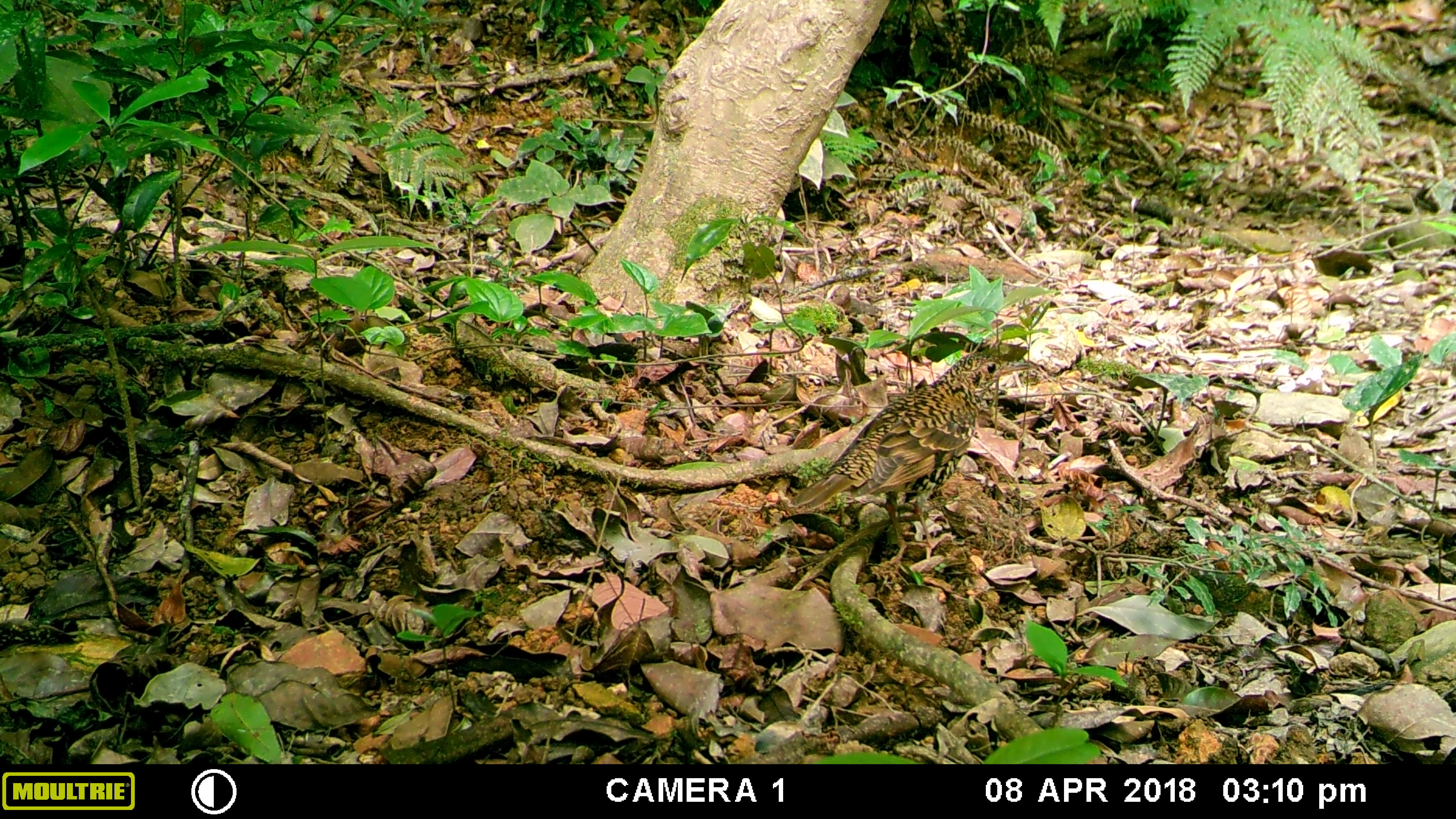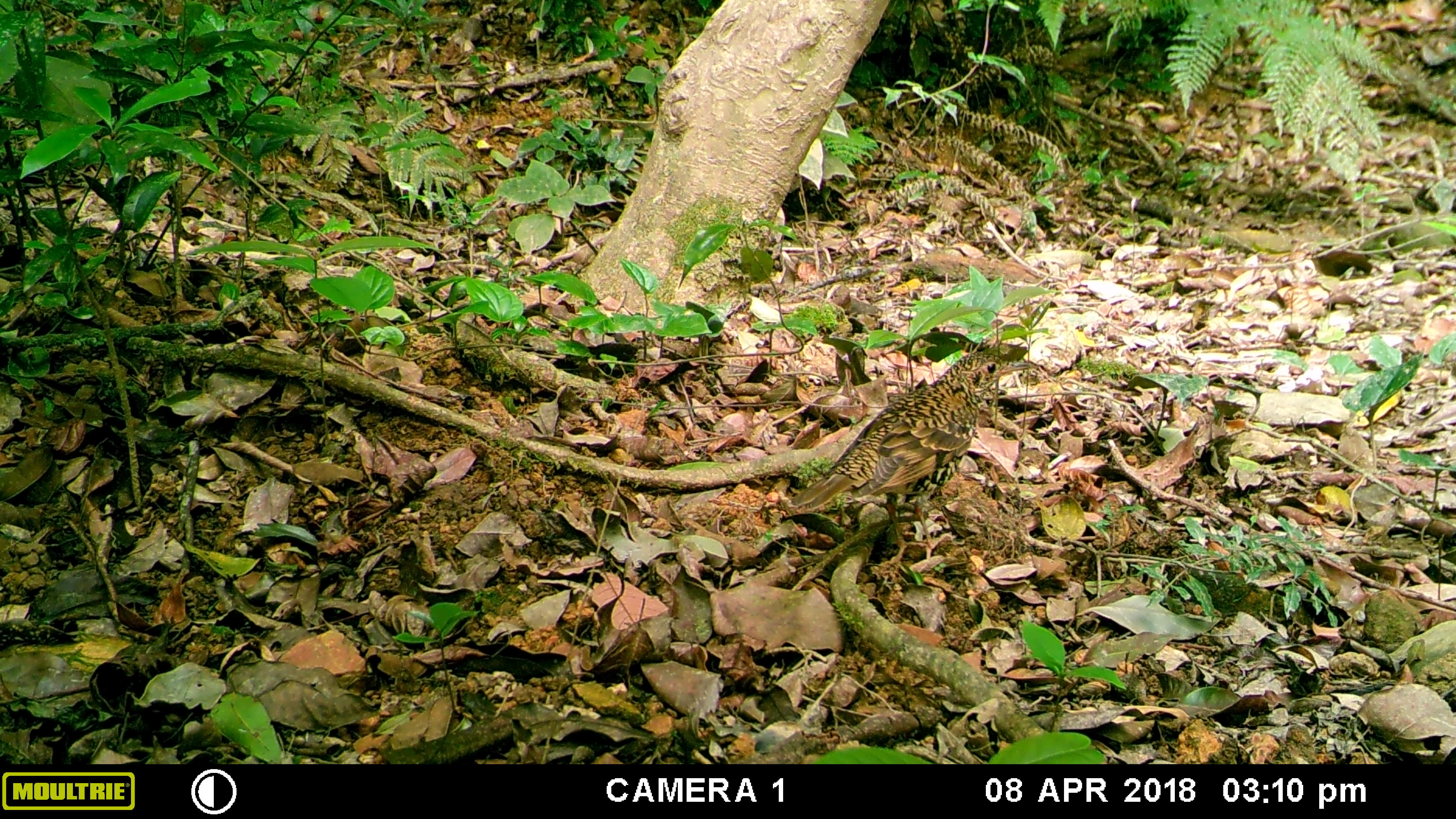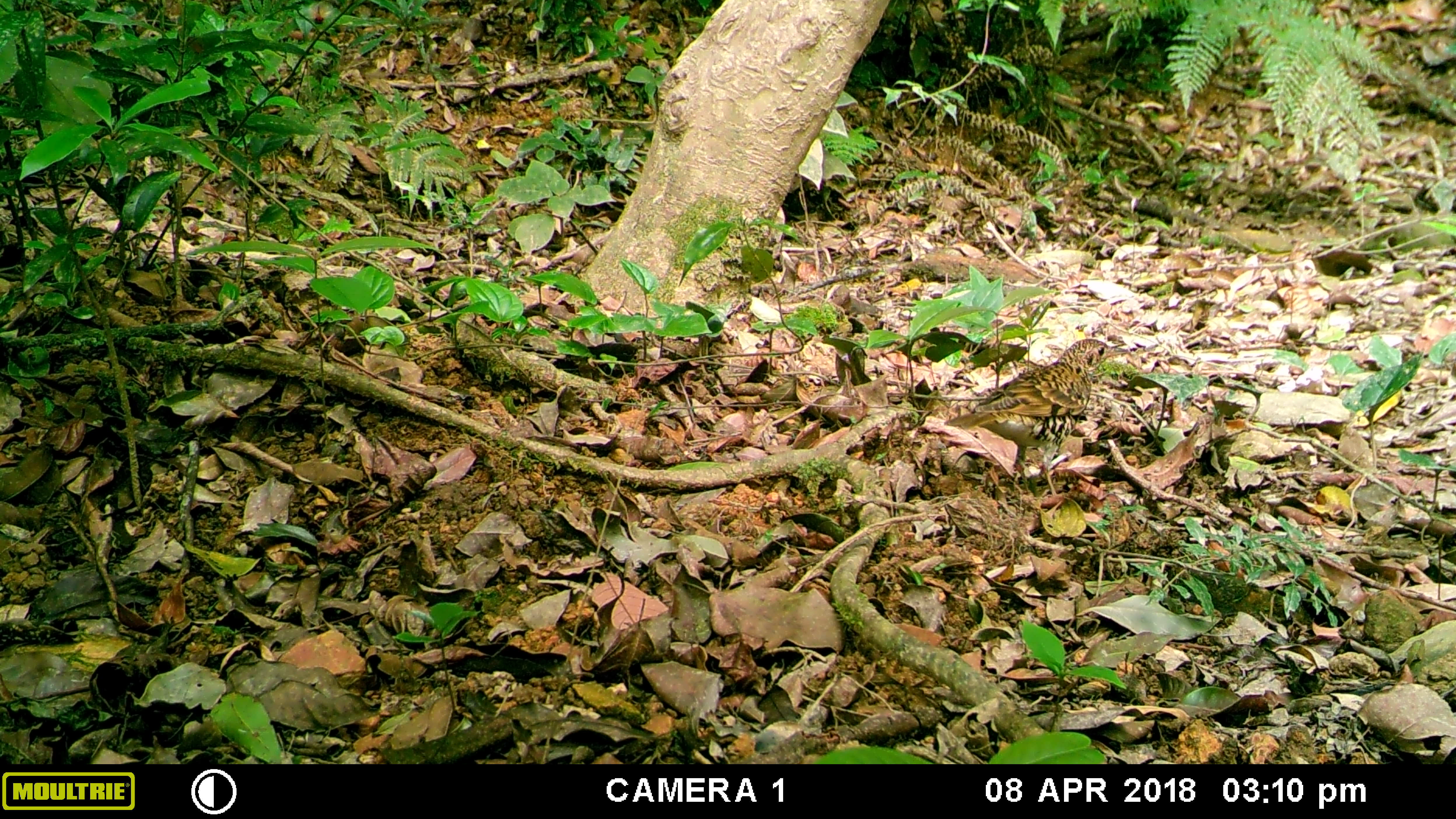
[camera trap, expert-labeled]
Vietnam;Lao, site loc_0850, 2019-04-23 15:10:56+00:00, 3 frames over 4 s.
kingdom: Animalia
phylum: Chordata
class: Aves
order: Passeriformes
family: Turdidae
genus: Zoothera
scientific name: Zoothera dauma dauma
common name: scaly thrush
Scaly thrush (Zoothera dauma dauma). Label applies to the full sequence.